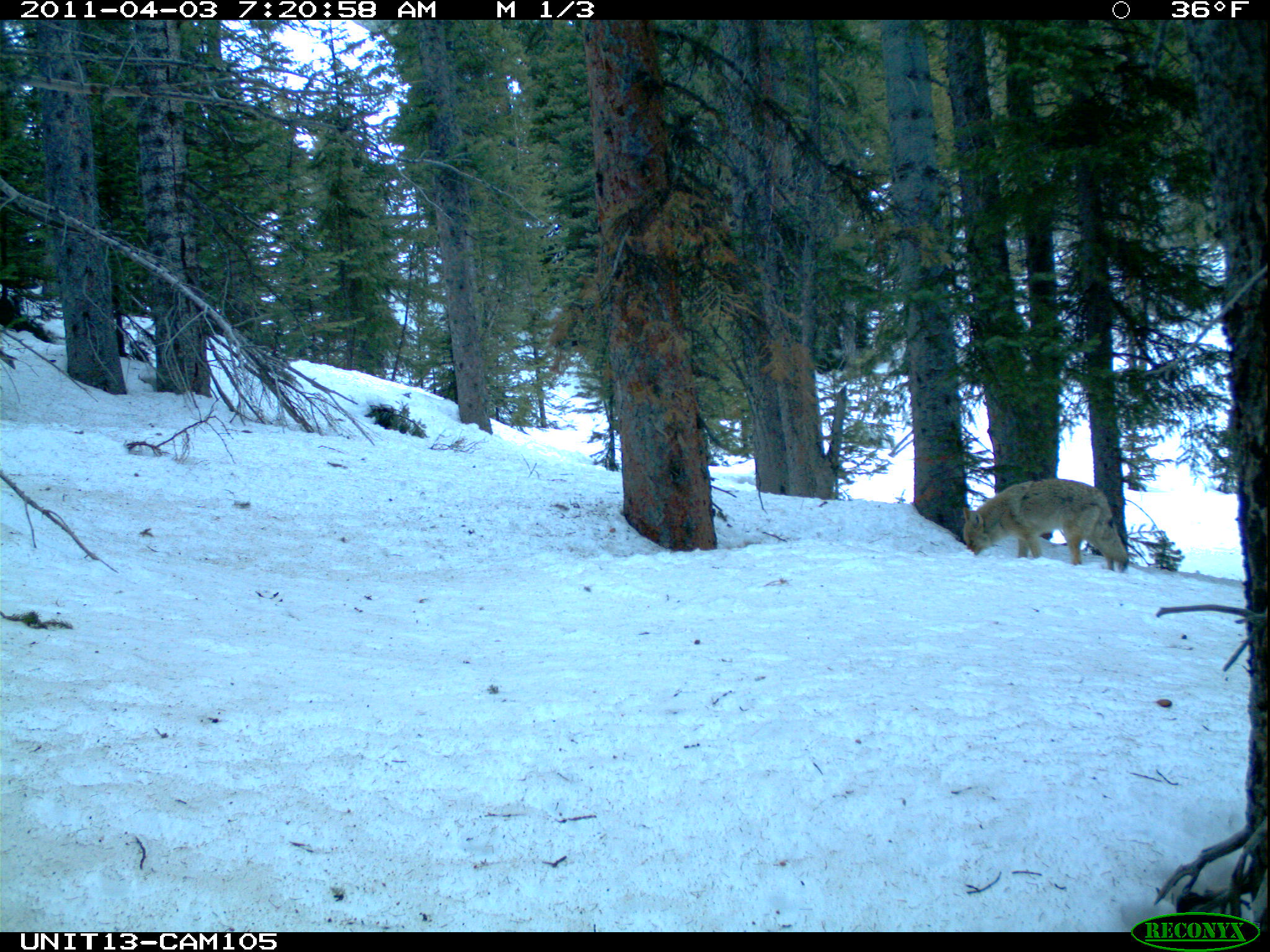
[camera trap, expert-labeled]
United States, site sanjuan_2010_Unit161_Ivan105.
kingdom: Animalia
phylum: Chordata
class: Mammalia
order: Carnivora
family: Canidae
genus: Canis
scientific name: Canis latrans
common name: coyote